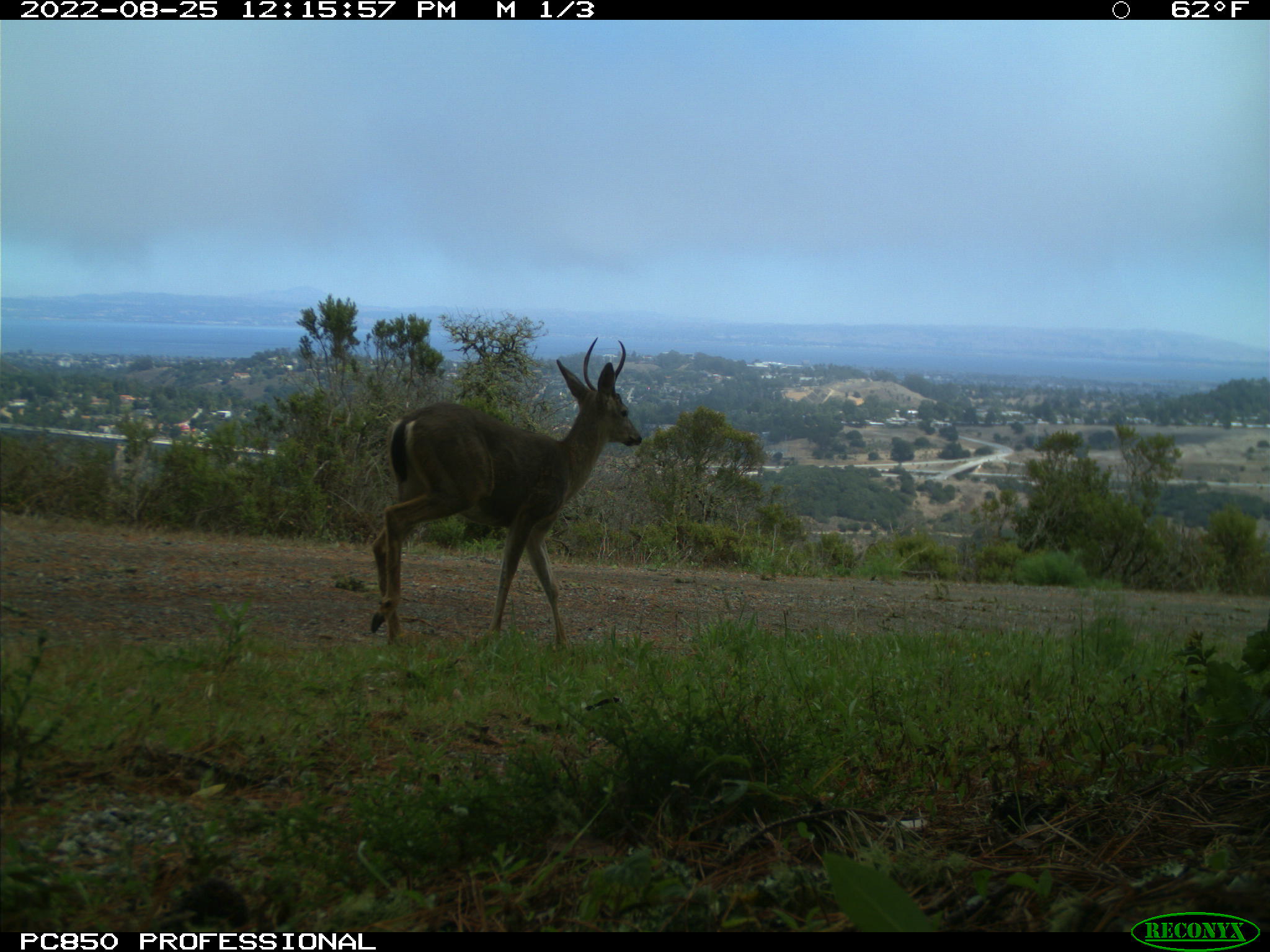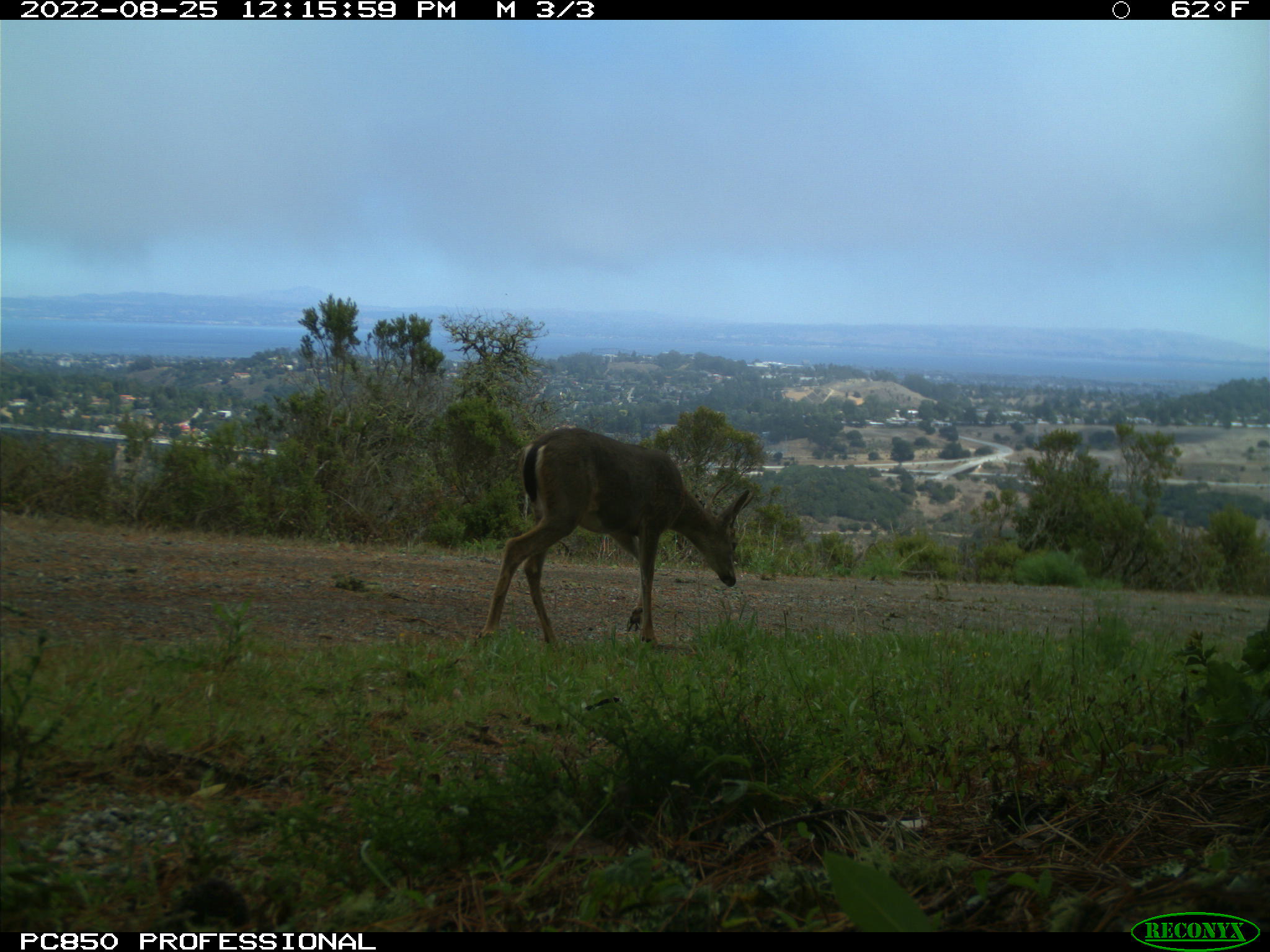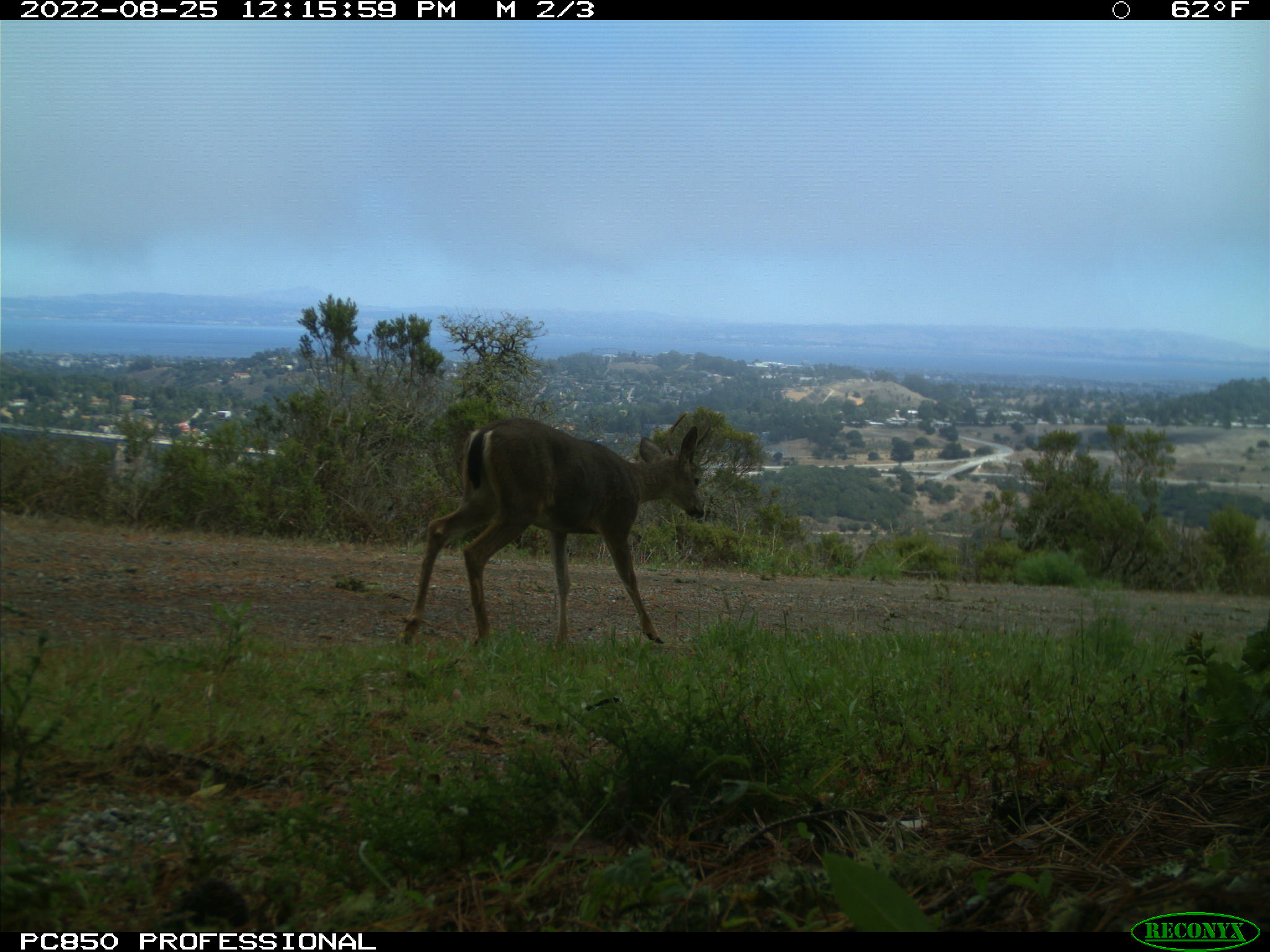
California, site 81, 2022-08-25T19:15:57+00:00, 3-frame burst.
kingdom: Animalia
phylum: Chordata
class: Mammalia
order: Artiodactyla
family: Cervidae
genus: Odocoileus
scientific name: Odocoileus hemionus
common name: mule deer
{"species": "mule deer (Odocoileus hemionus)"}